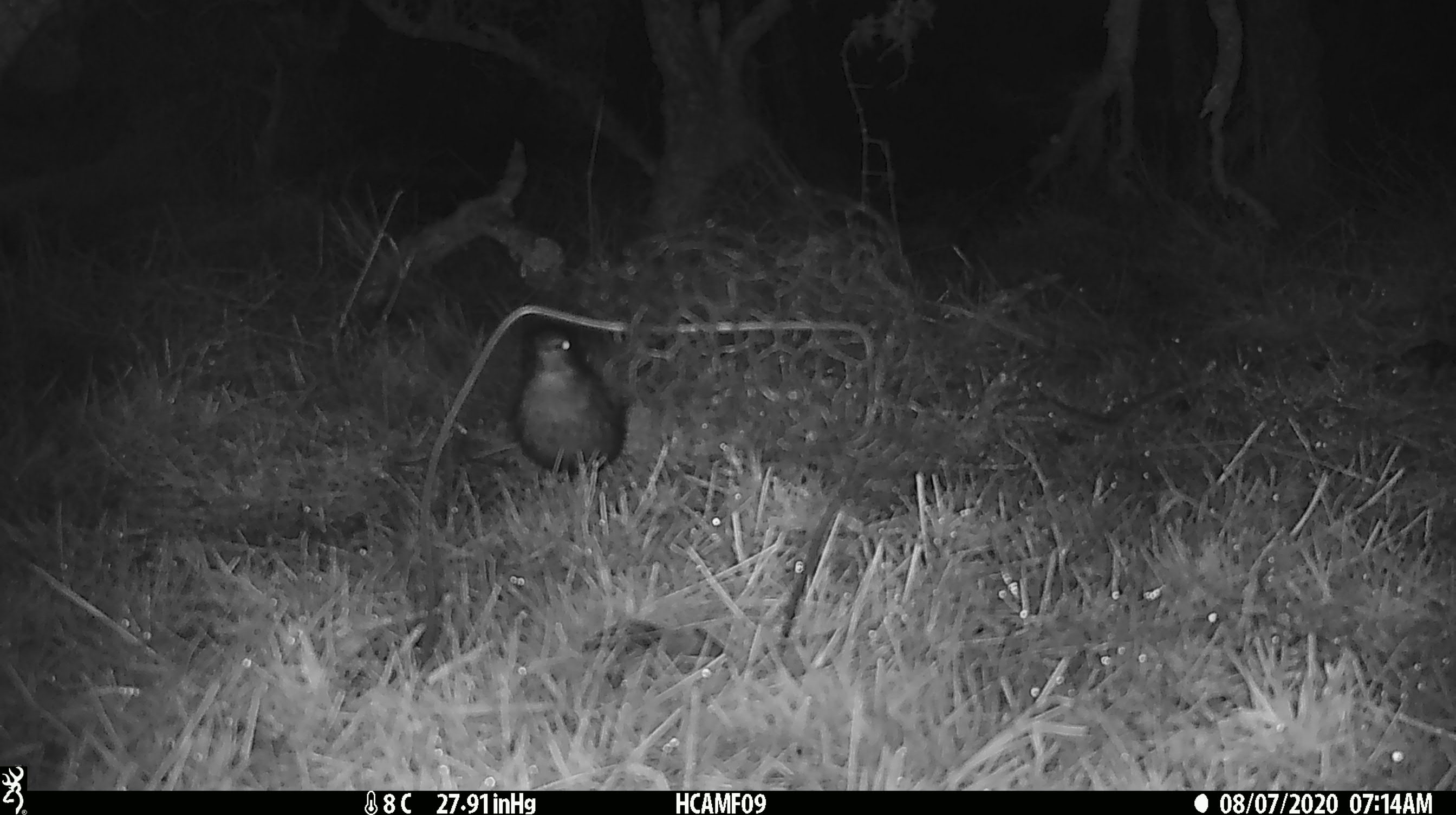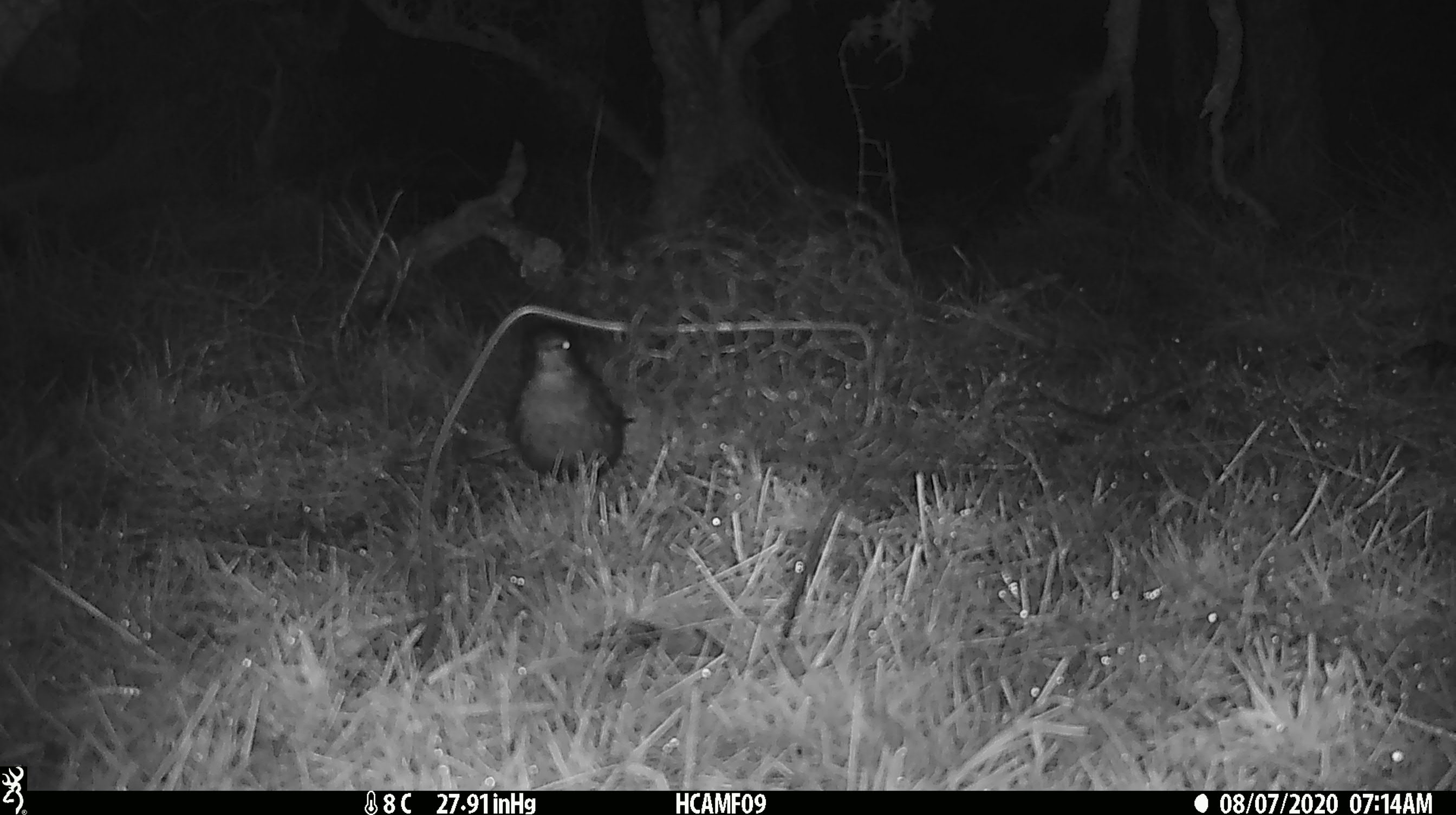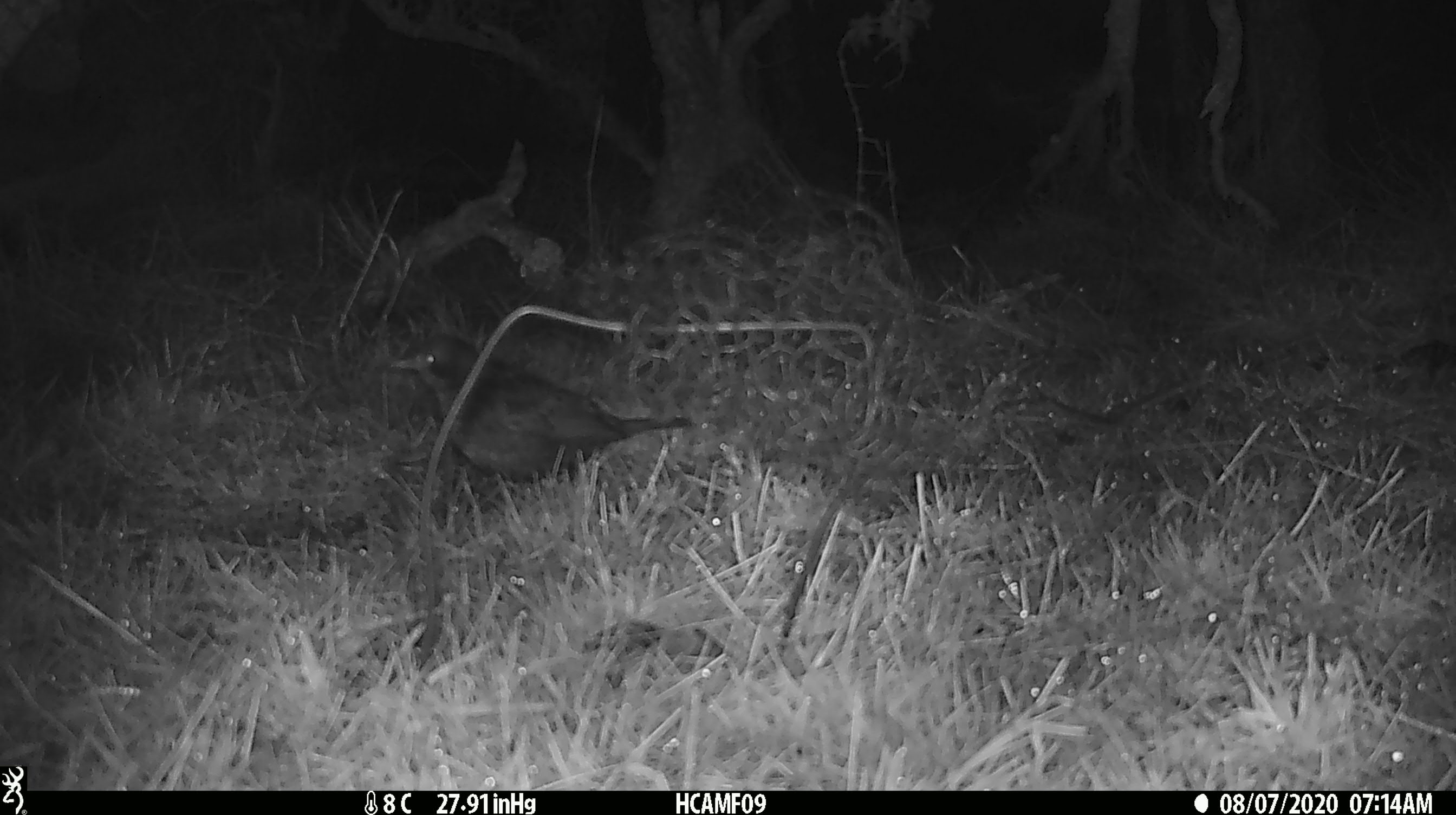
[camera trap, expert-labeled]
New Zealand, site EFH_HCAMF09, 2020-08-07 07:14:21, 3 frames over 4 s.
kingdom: Animalia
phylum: Chordata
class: Aves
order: Passeriformes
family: Turdidae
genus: Turdus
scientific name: Turdus merula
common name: eurasian blackbird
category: blackbird